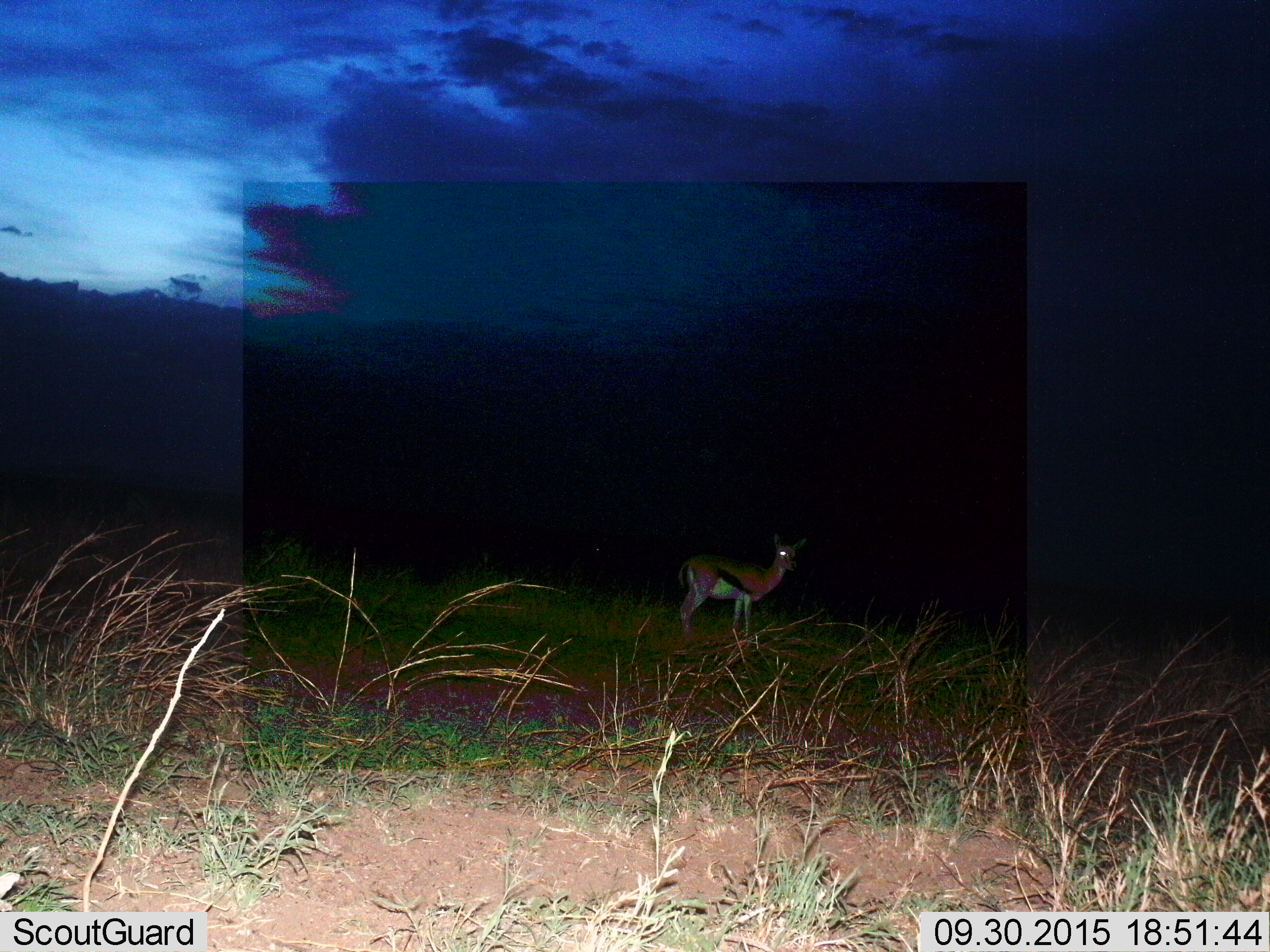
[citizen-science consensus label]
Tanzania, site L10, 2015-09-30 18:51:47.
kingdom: Animalia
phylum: Chordata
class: Mammalia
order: Artiodactyla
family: Bovidae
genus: Eudorcas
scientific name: Eudorcas thomsonii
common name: thomson's gazelle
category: gazellethomsons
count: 1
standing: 100%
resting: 0%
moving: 0%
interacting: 0%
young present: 0%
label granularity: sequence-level